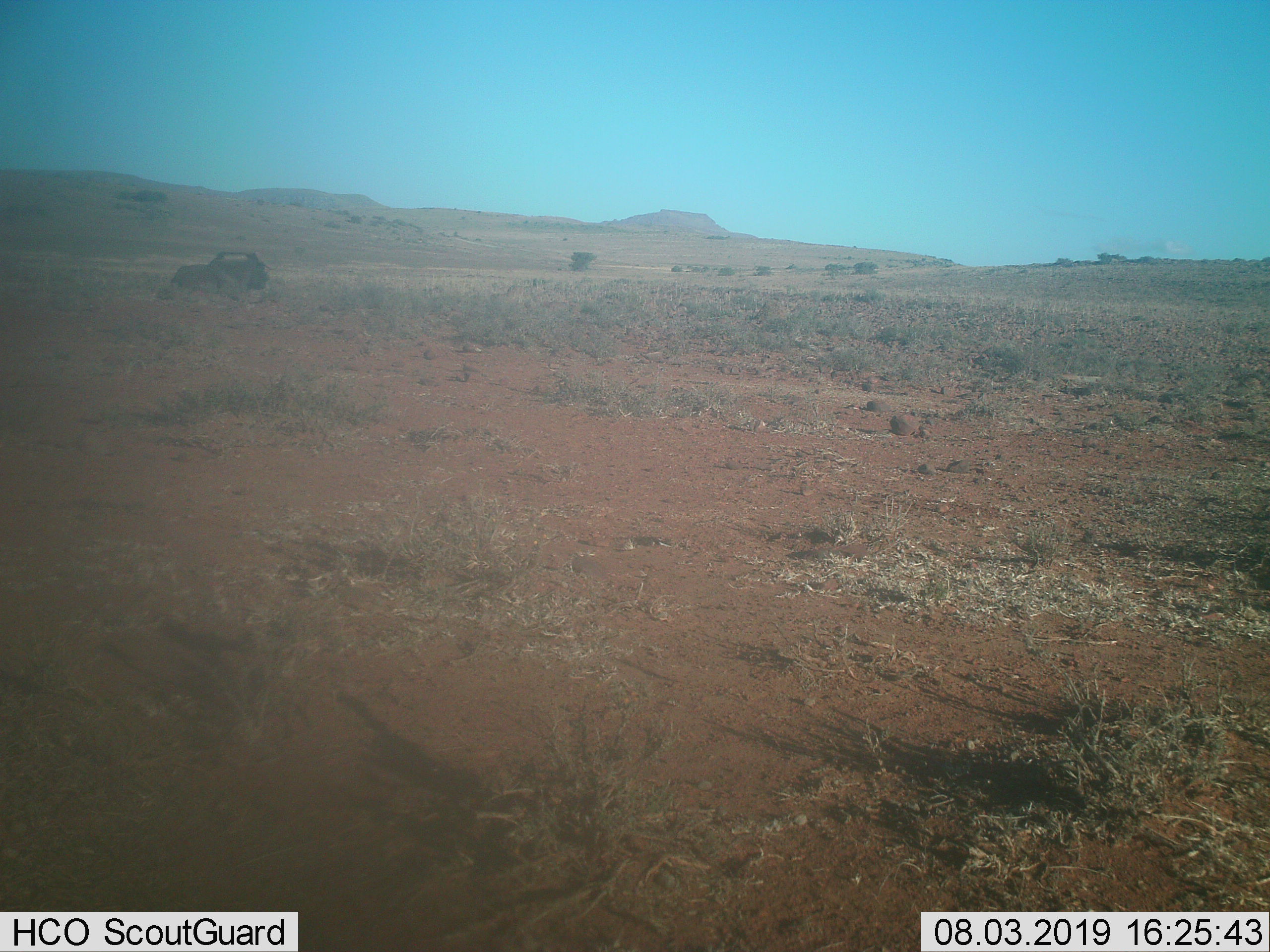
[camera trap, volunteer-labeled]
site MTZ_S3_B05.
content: unidentified animal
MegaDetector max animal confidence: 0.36